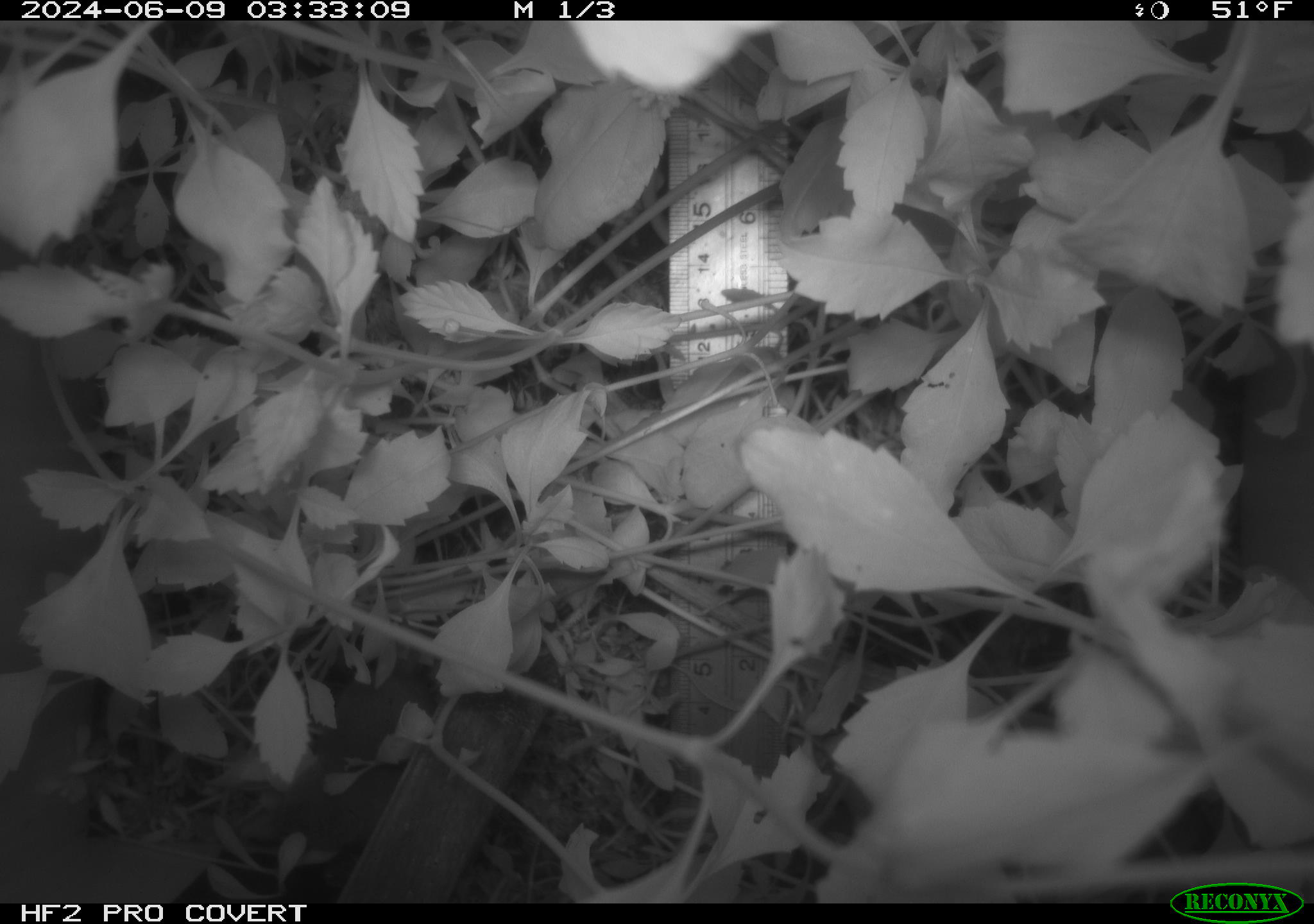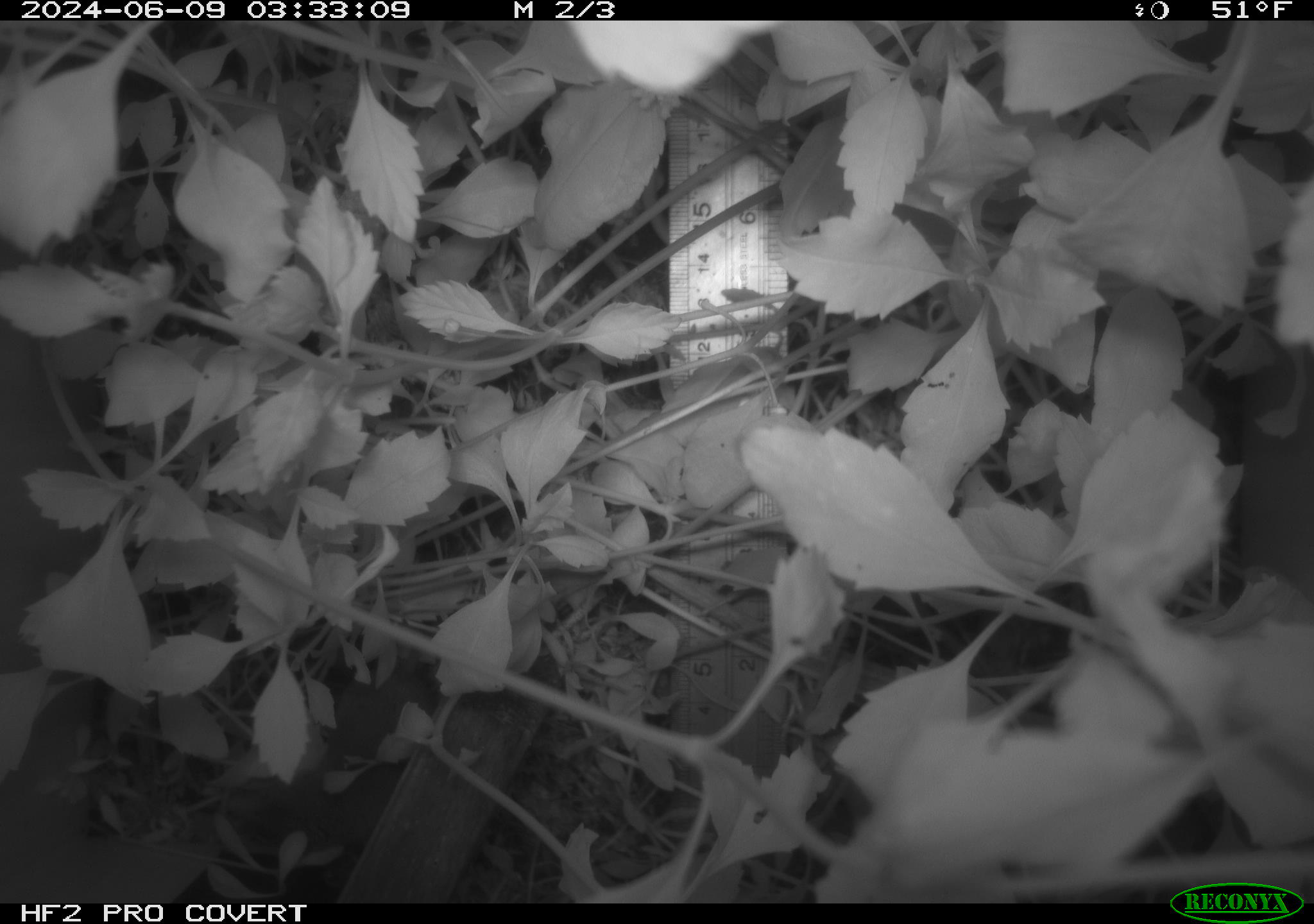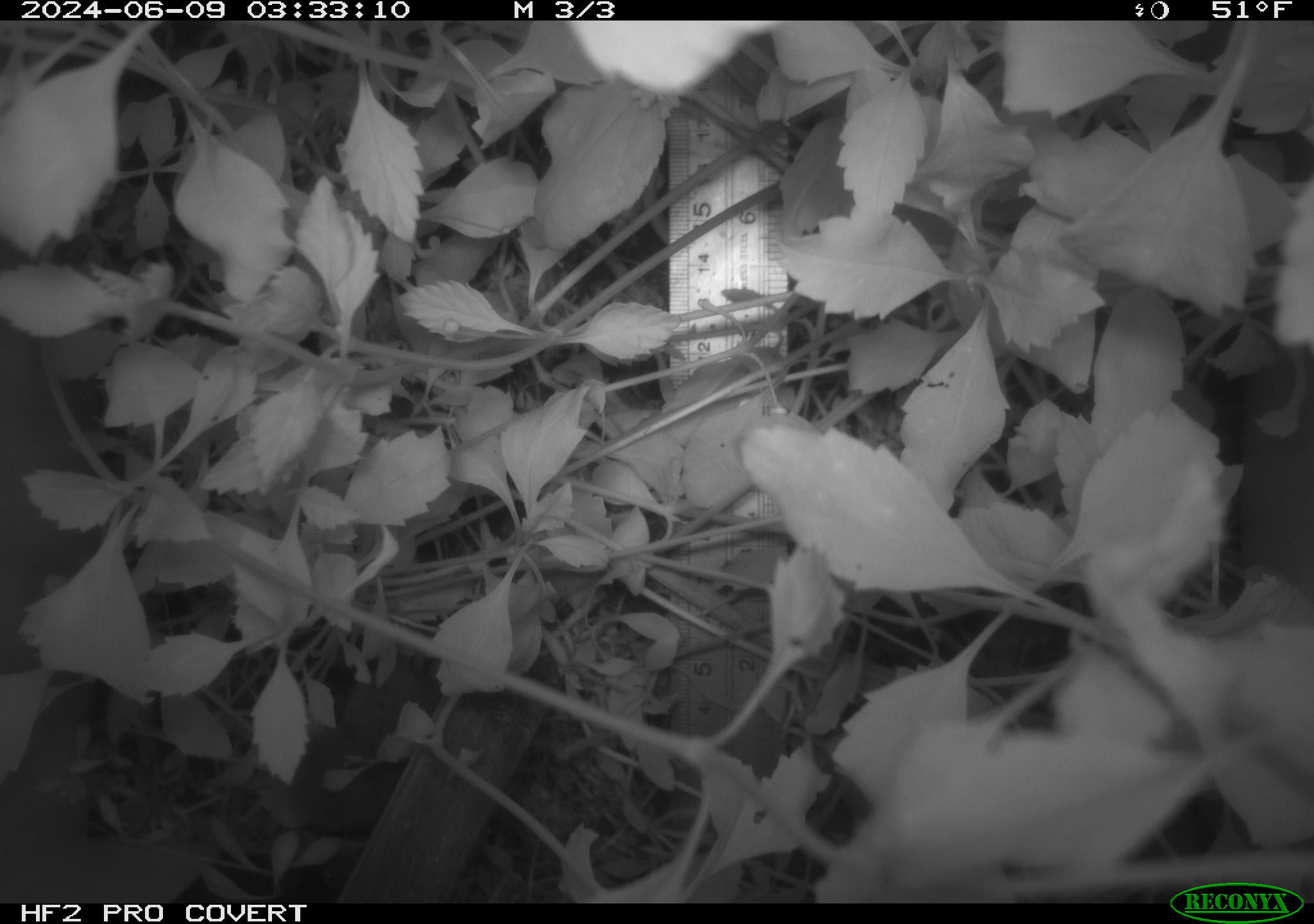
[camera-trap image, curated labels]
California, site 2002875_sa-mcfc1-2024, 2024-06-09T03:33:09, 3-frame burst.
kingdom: Animalia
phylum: Chordata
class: Mammalia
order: Rodentia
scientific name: Rodentia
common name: rodent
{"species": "rodent (Rodentia)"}